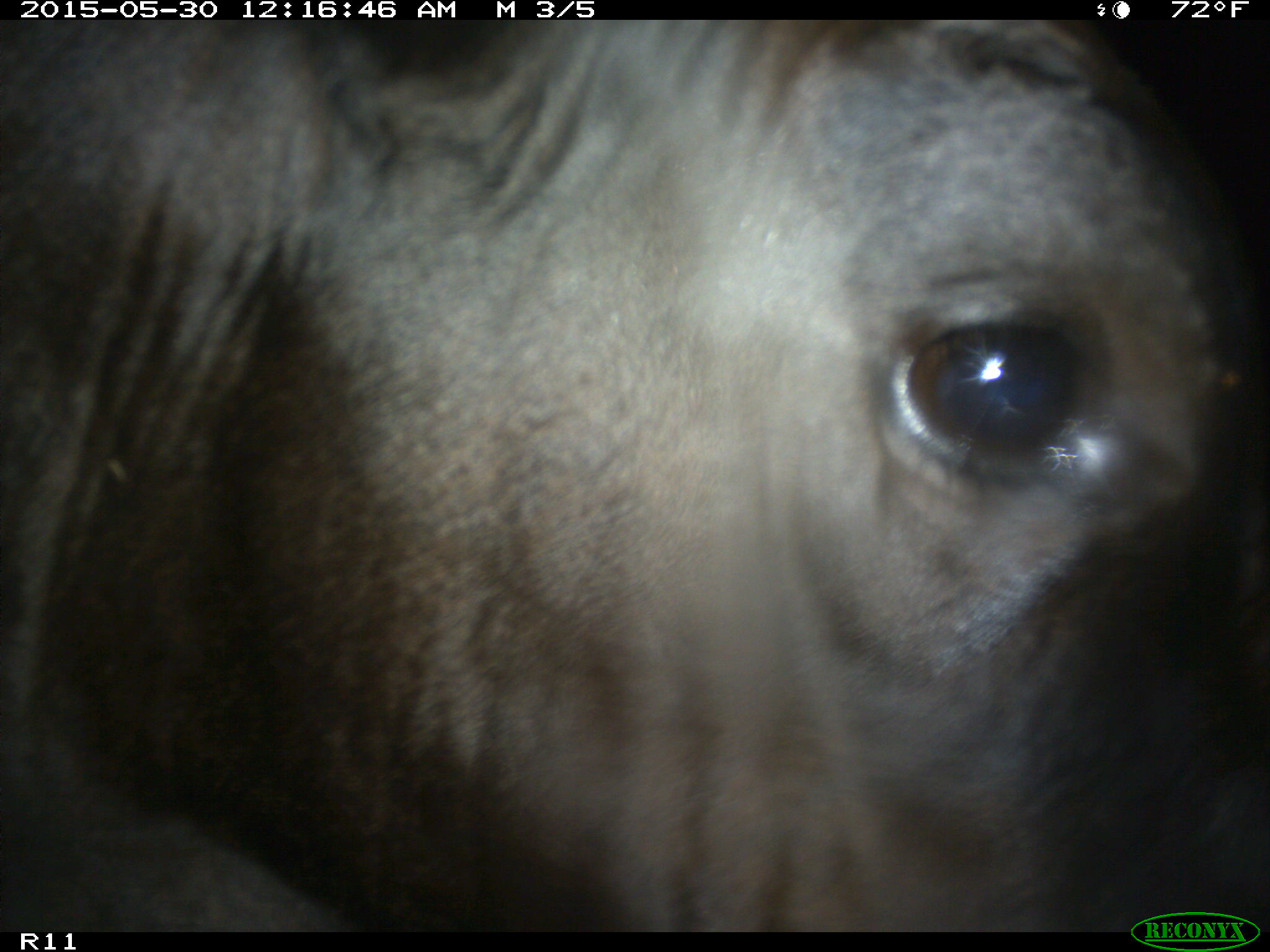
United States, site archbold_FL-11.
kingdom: Animalia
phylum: Chordata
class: Mammalia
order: Artiodactyla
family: Bovidae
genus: Bos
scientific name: Bos taurus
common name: domestic cow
Bos taurus (domestic cow).